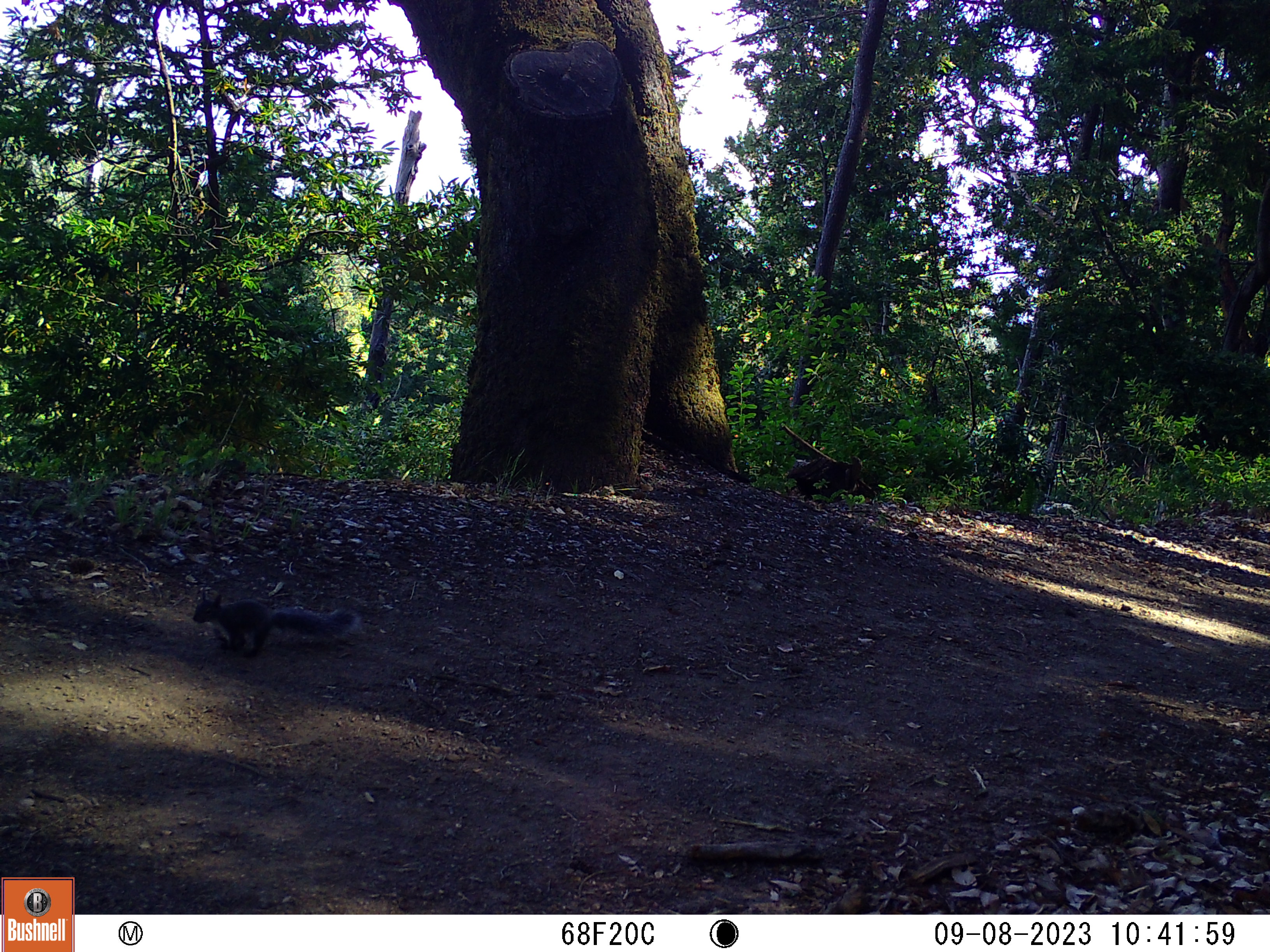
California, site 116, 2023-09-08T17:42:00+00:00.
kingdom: Animalia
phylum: Chordata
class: Mammalia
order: Rodentia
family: Sciuridae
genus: Sciurus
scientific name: Sciurus griseus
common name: western gray squirrel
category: western grey squirrel